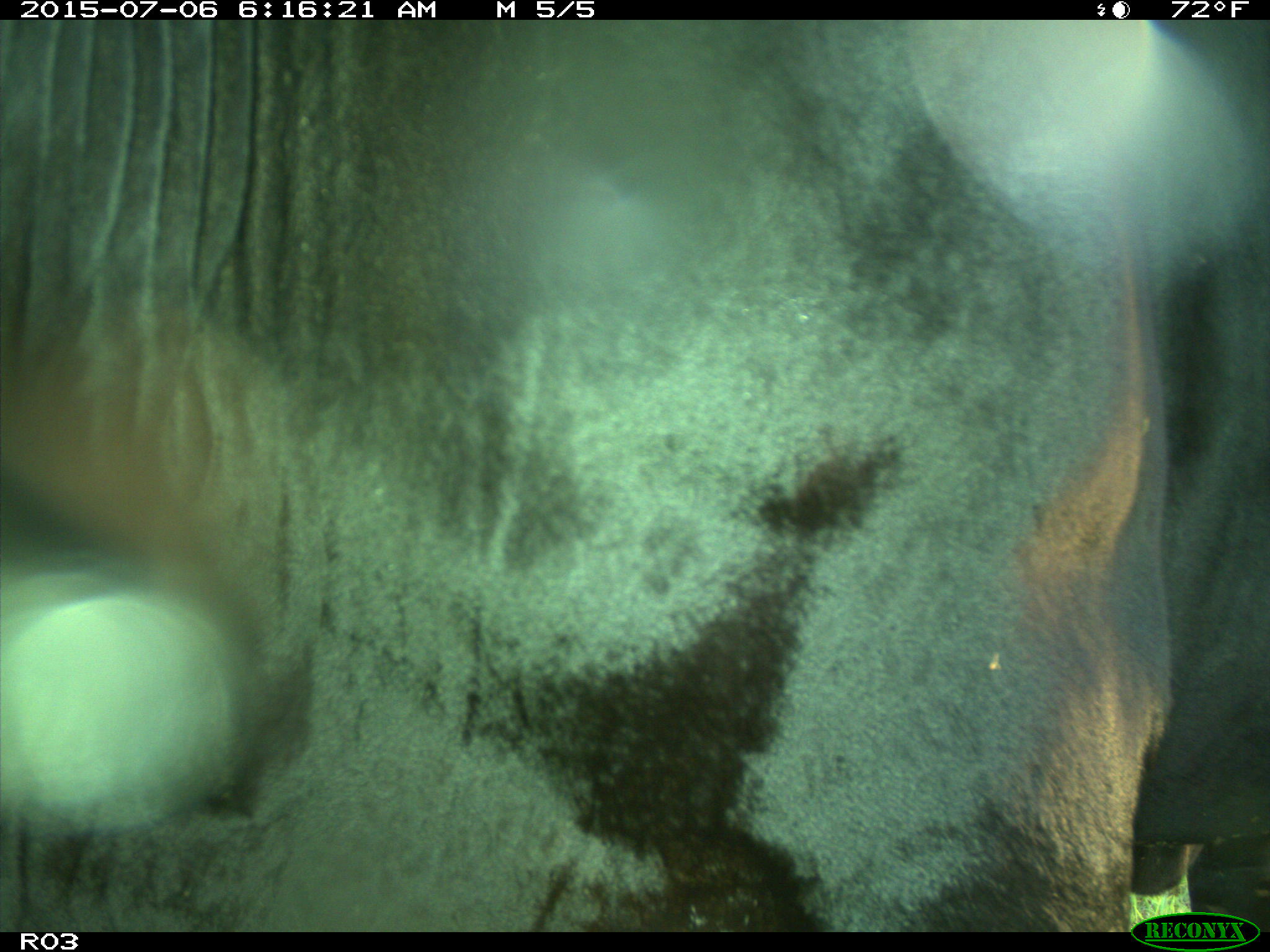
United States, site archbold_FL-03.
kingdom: Animalia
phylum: Chordata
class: Mammalia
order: Artiodactyla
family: Bovidae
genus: Bos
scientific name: Bos taurus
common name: domestic cow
Bos taurus (domestic cow).